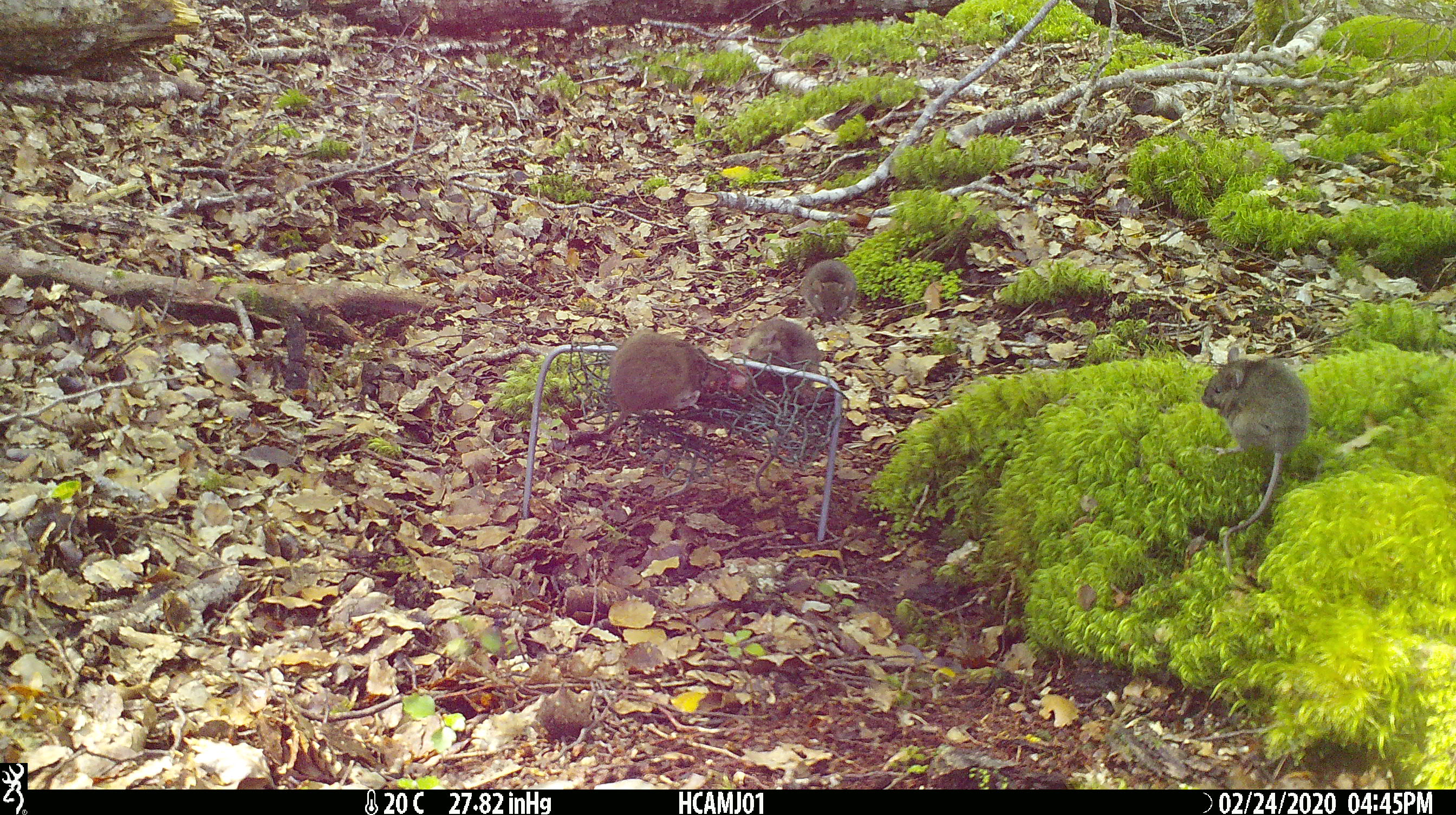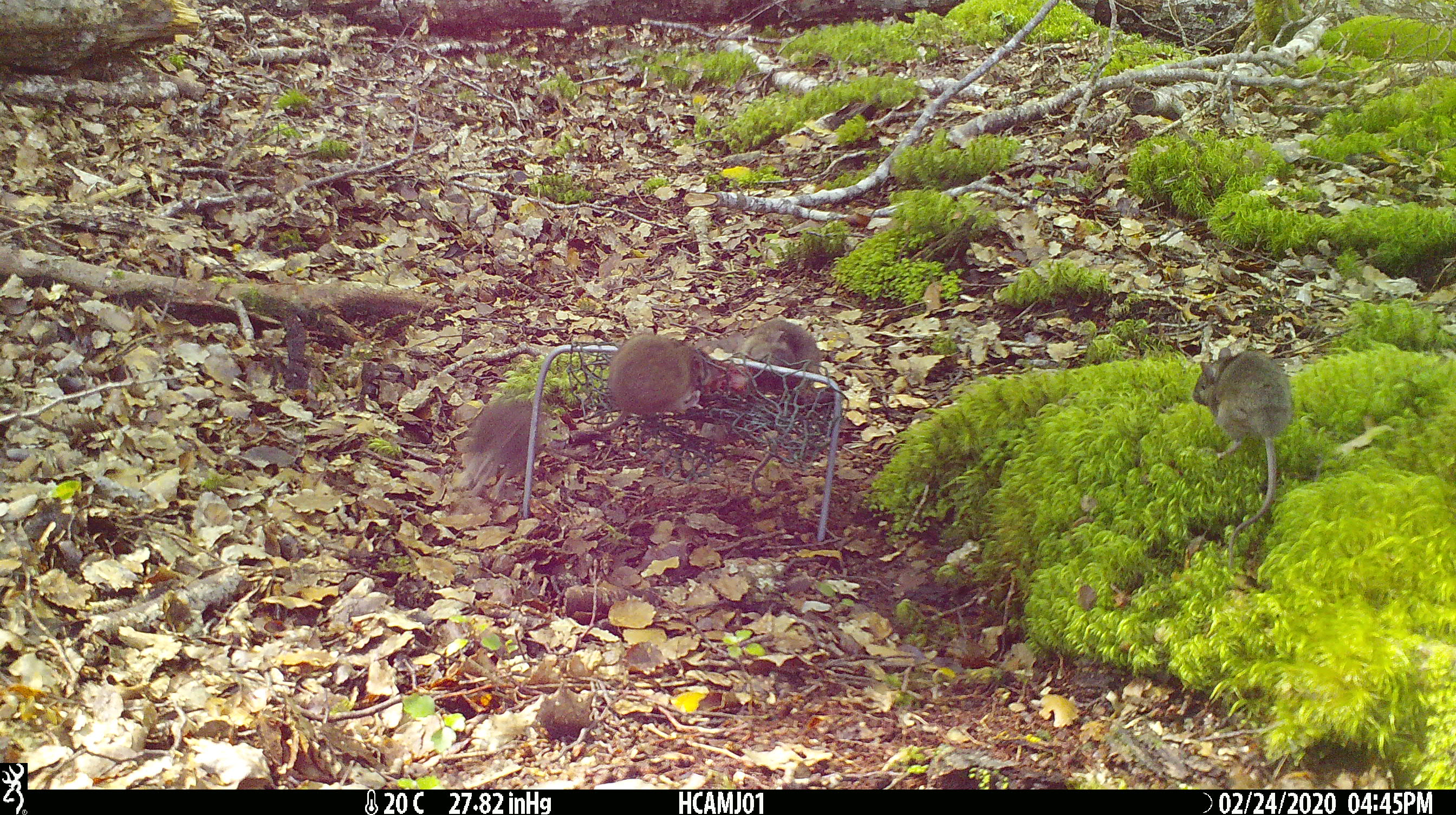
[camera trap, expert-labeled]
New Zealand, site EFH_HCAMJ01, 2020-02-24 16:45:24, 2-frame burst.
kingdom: Animalia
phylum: Chordata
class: Mammalia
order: Rodentia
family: Muridae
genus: Mus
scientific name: Mus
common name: mouse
Mouse (Mus).